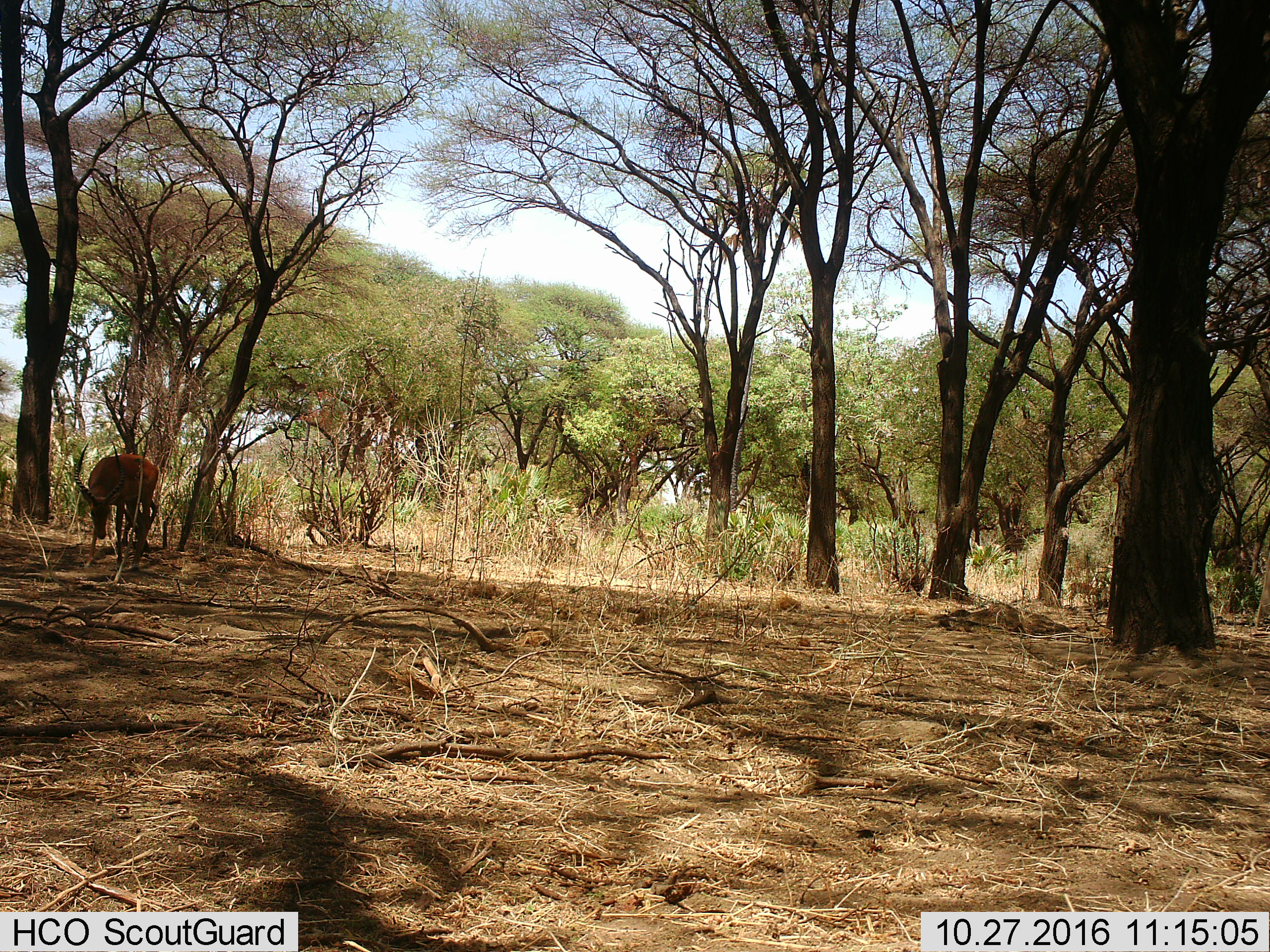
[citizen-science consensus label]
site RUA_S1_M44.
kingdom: Animalia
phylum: Chordata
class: Mammalia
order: Artiodactyla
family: Bovidae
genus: Aepyceros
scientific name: Aepyceros melampus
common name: impala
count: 1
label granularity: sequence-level